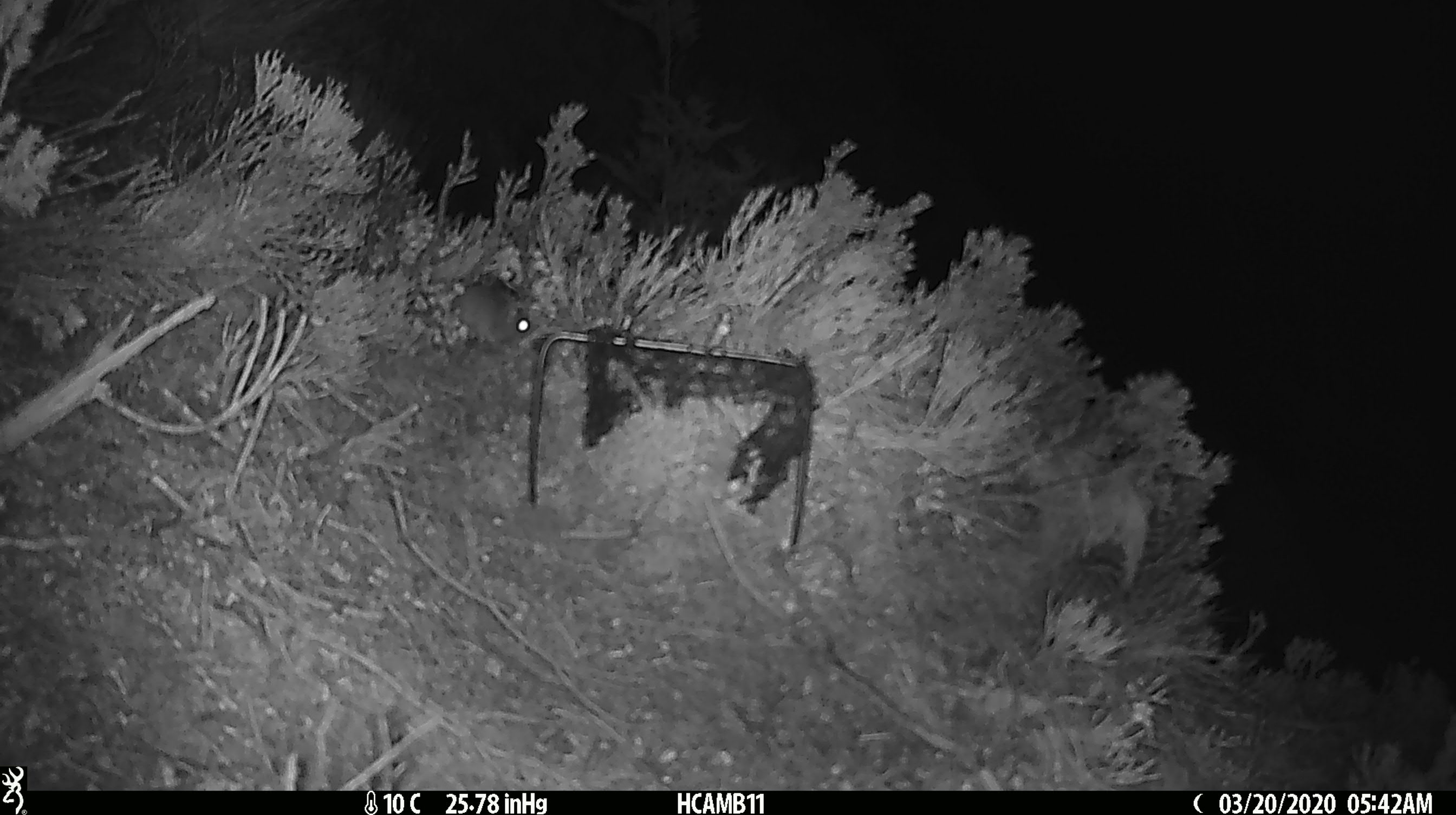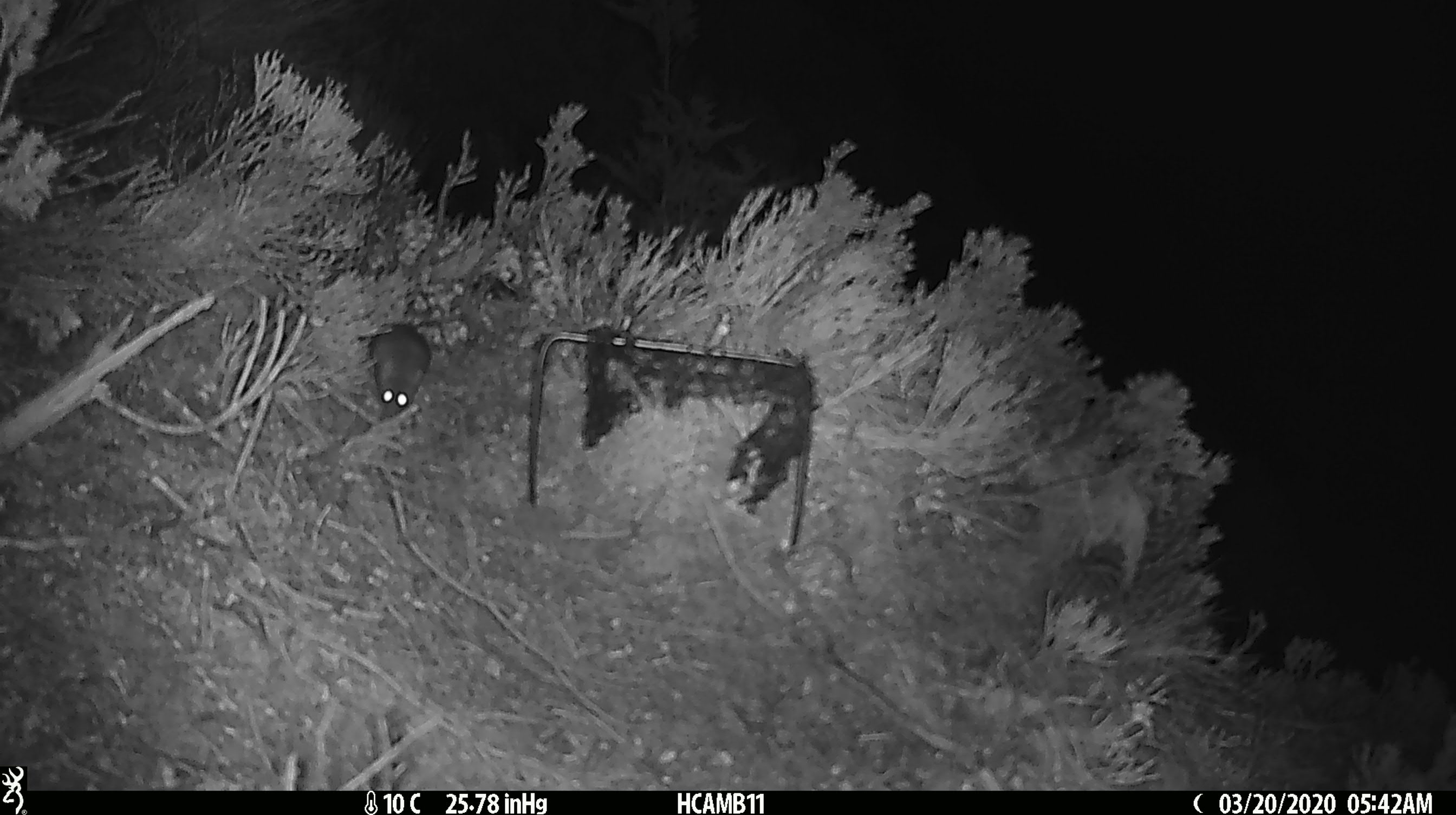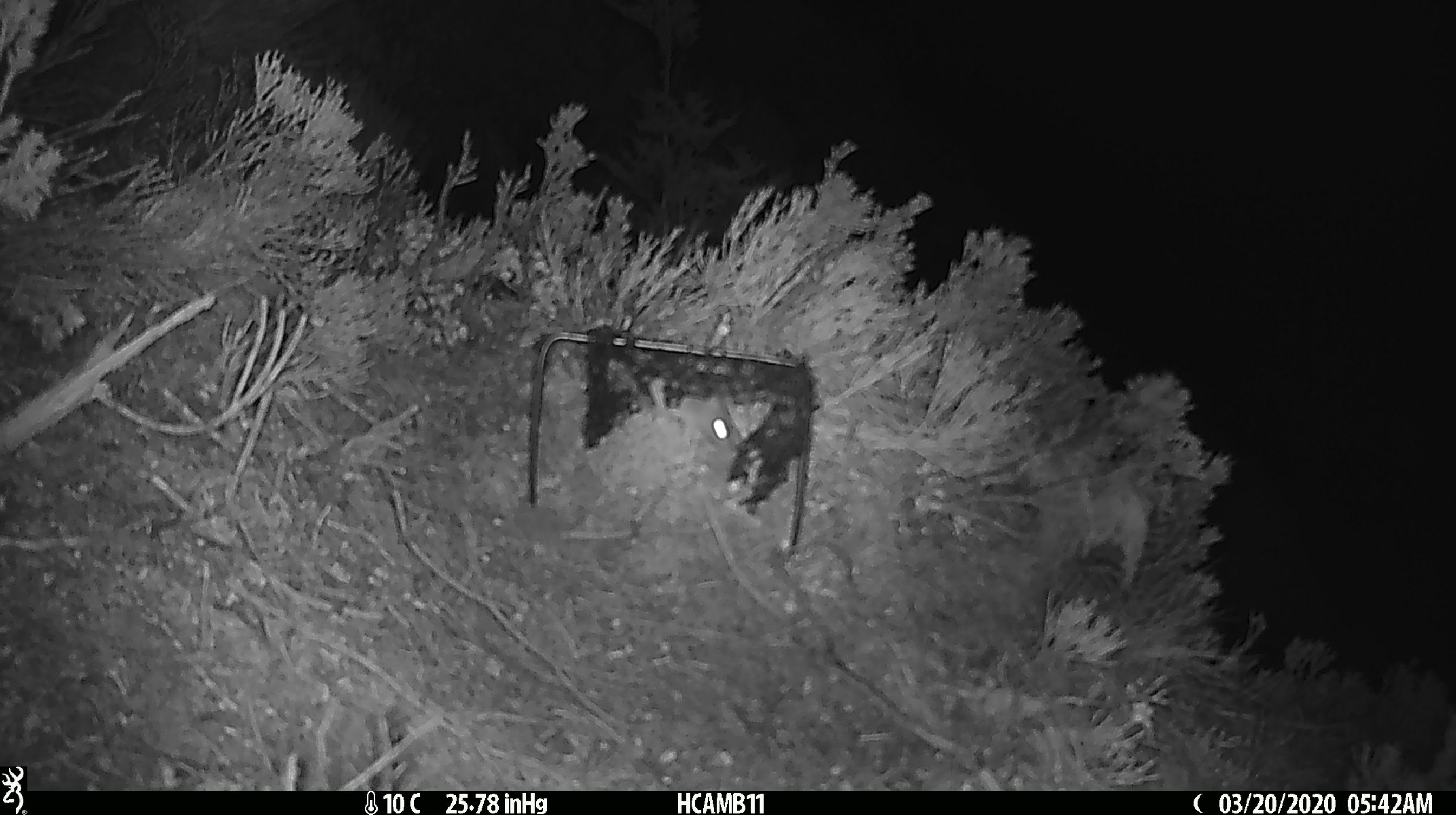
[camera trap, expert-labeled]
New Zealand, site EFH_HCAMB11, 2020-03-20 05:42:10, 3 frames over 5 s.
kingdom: Animalia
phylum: Chordata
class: Mammalia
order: Rodentia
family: Muridae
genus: Mus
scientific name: Mus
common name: mouse